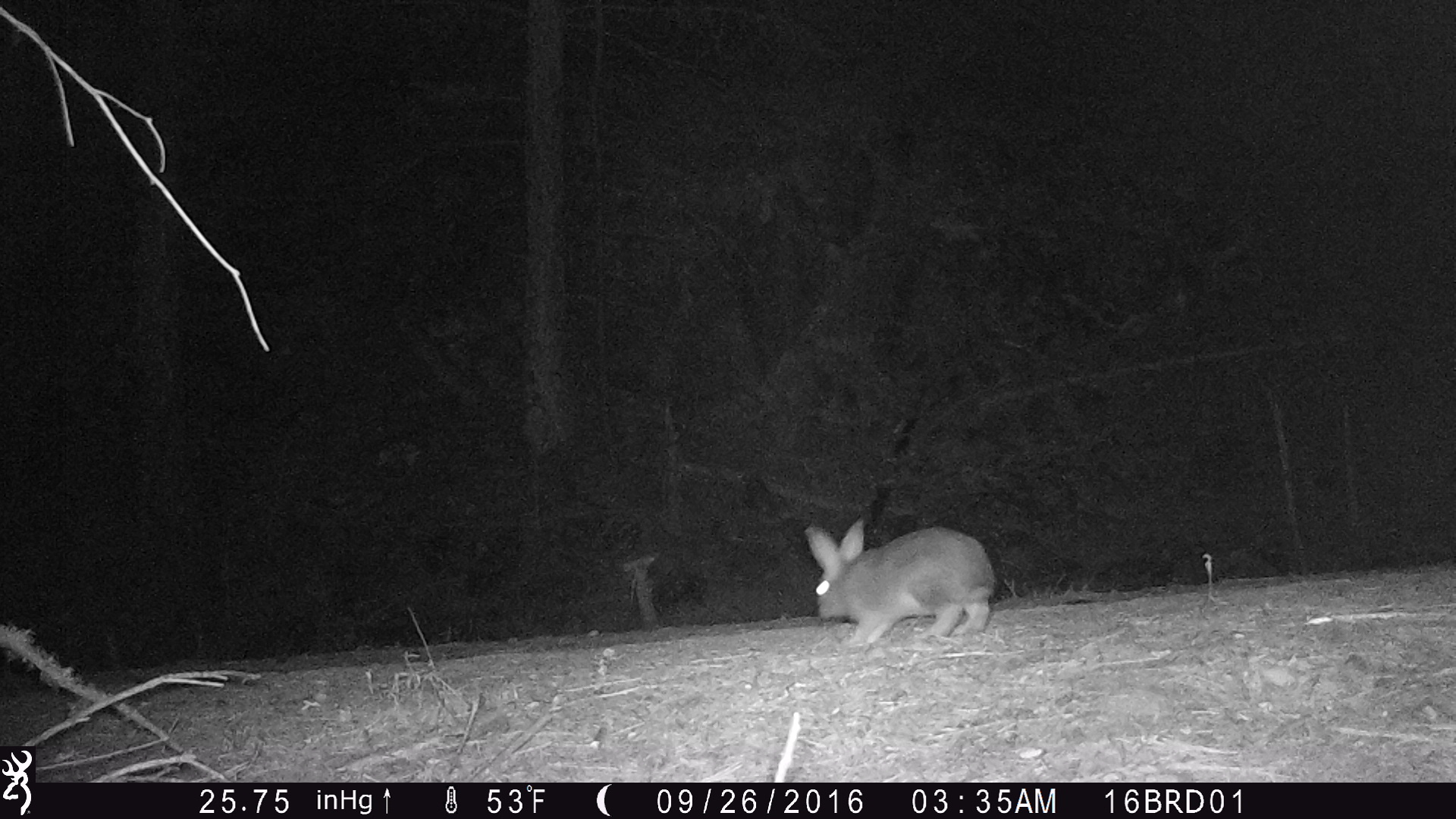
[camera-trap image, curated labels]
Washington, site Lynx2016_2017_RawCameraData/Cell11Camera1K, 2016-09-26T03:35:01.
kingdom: Animalia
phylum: Chordata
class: Mammalia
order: Lagomorpha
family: Leporidae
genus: Lepus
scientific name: Lepus americanus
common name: snowshoe hare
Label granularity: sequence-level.